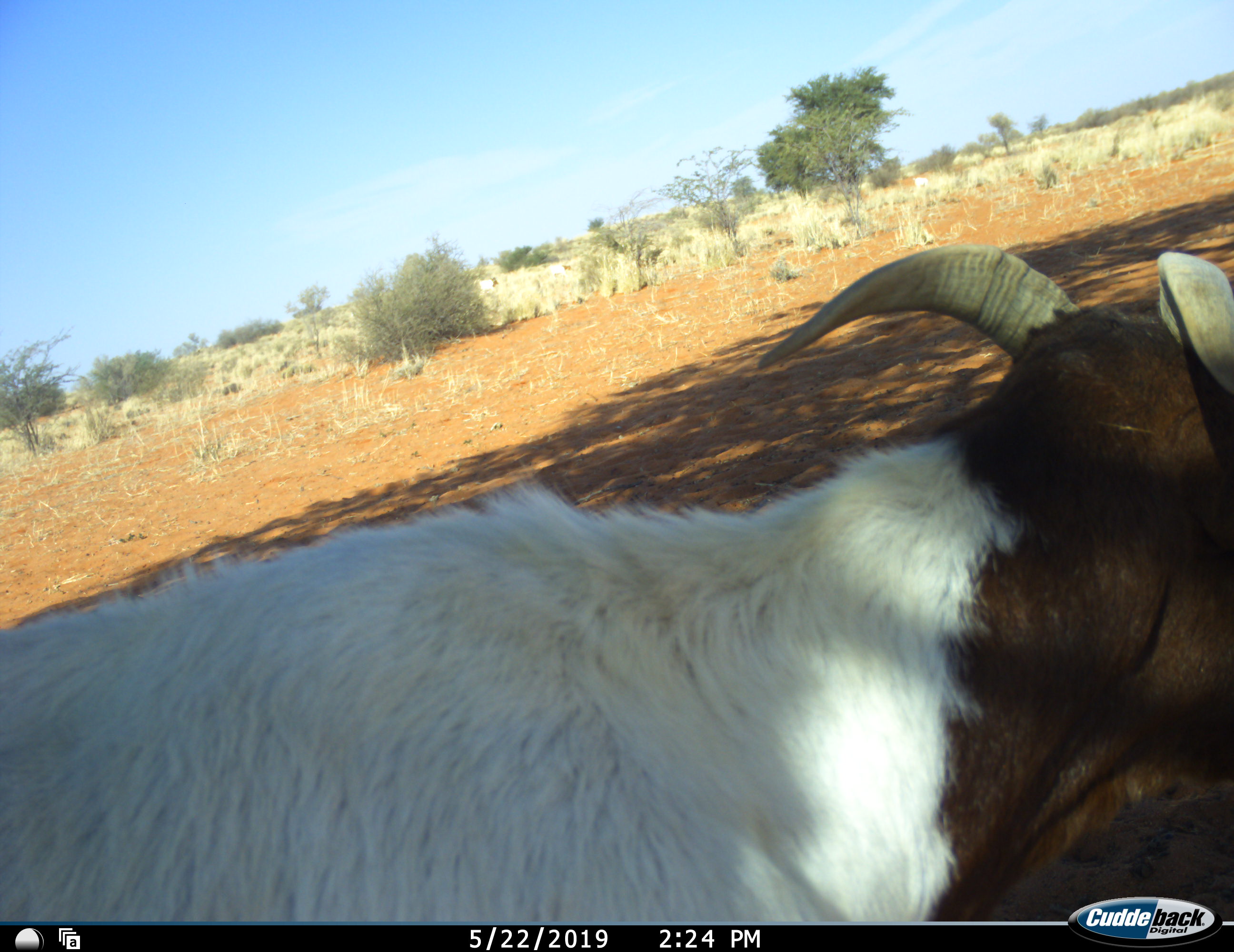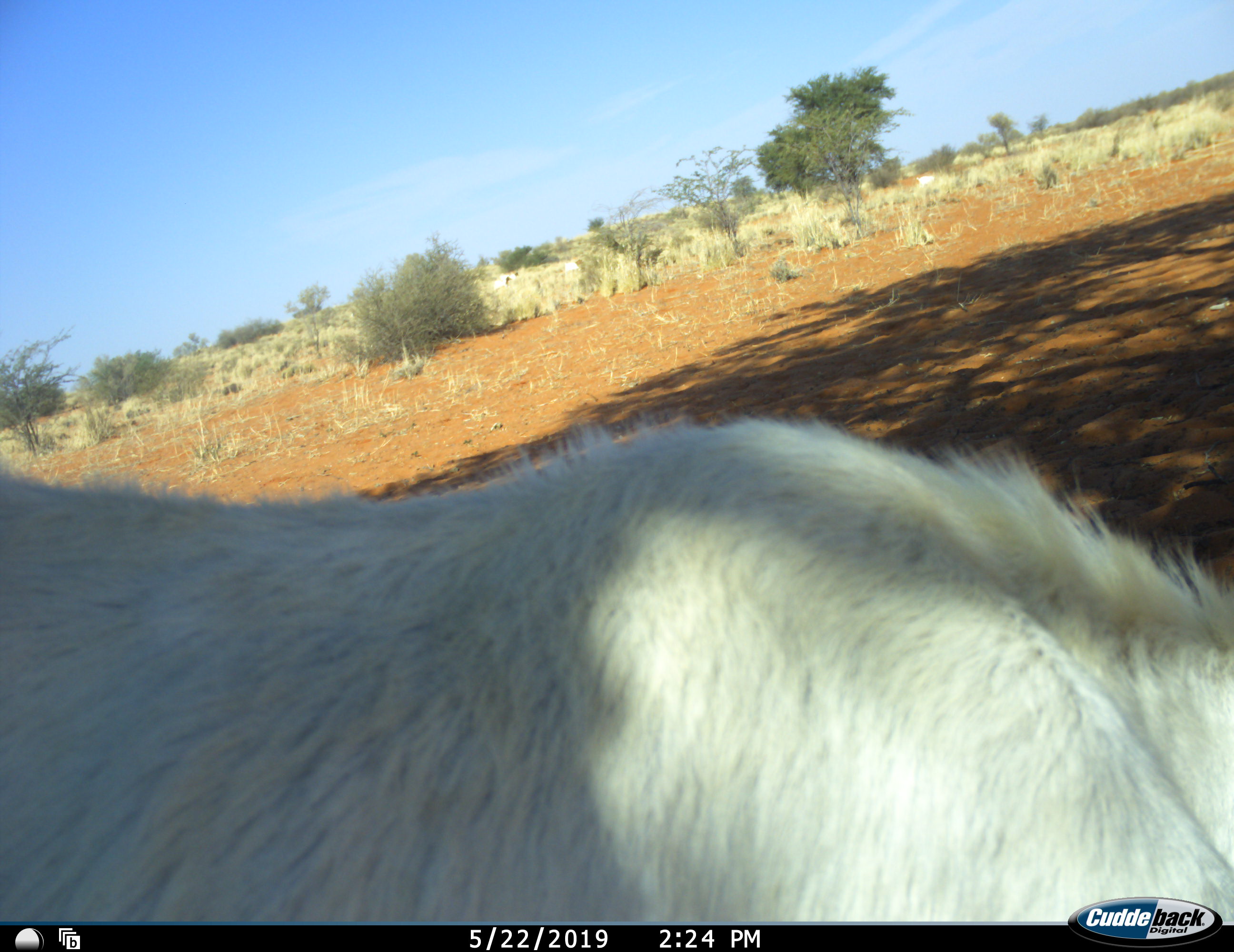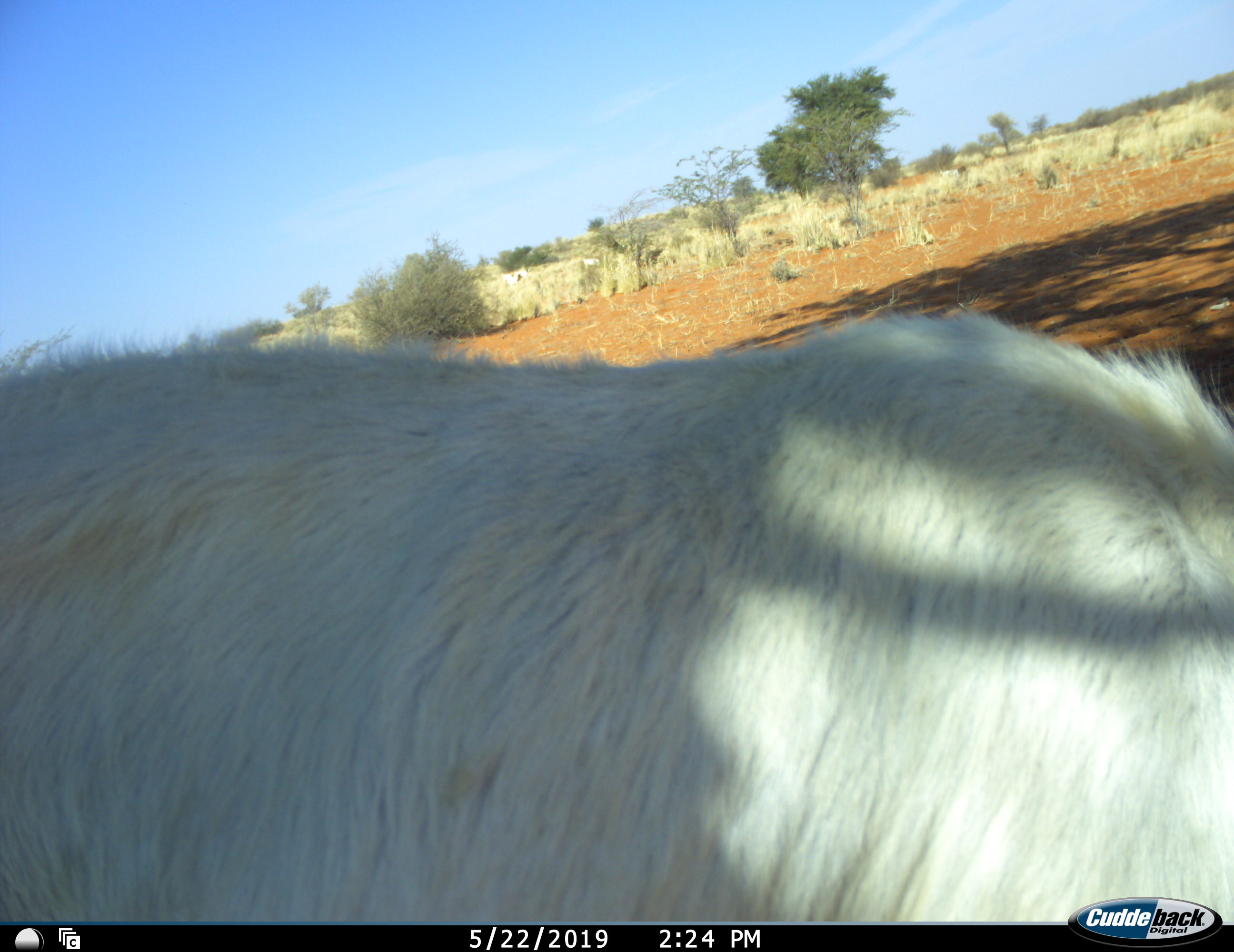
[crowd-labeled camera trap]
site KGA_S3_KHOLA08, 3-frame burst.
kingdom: Animalia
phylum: Chordata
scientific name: Vertebrata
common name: domestic animal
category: domesticanimal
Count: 1.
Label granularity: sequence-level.